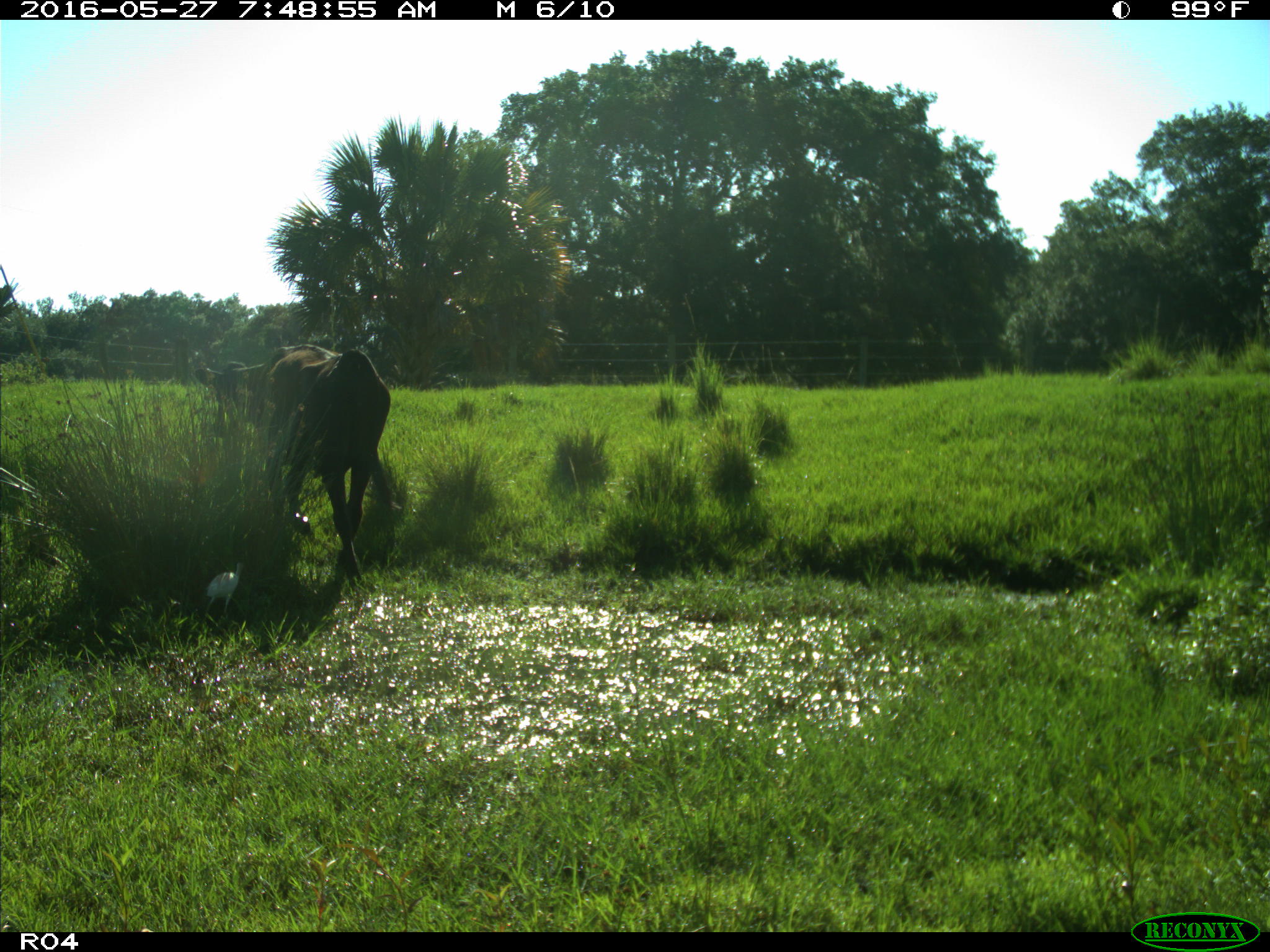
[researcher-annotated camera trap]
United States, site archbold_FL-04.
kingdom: Animalia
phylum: Chordata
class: Mammalia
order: Artiodactyla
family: Bovidae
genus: Bos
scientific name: Bos taurus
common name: domestic cow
Bos taurus (domestic cow).